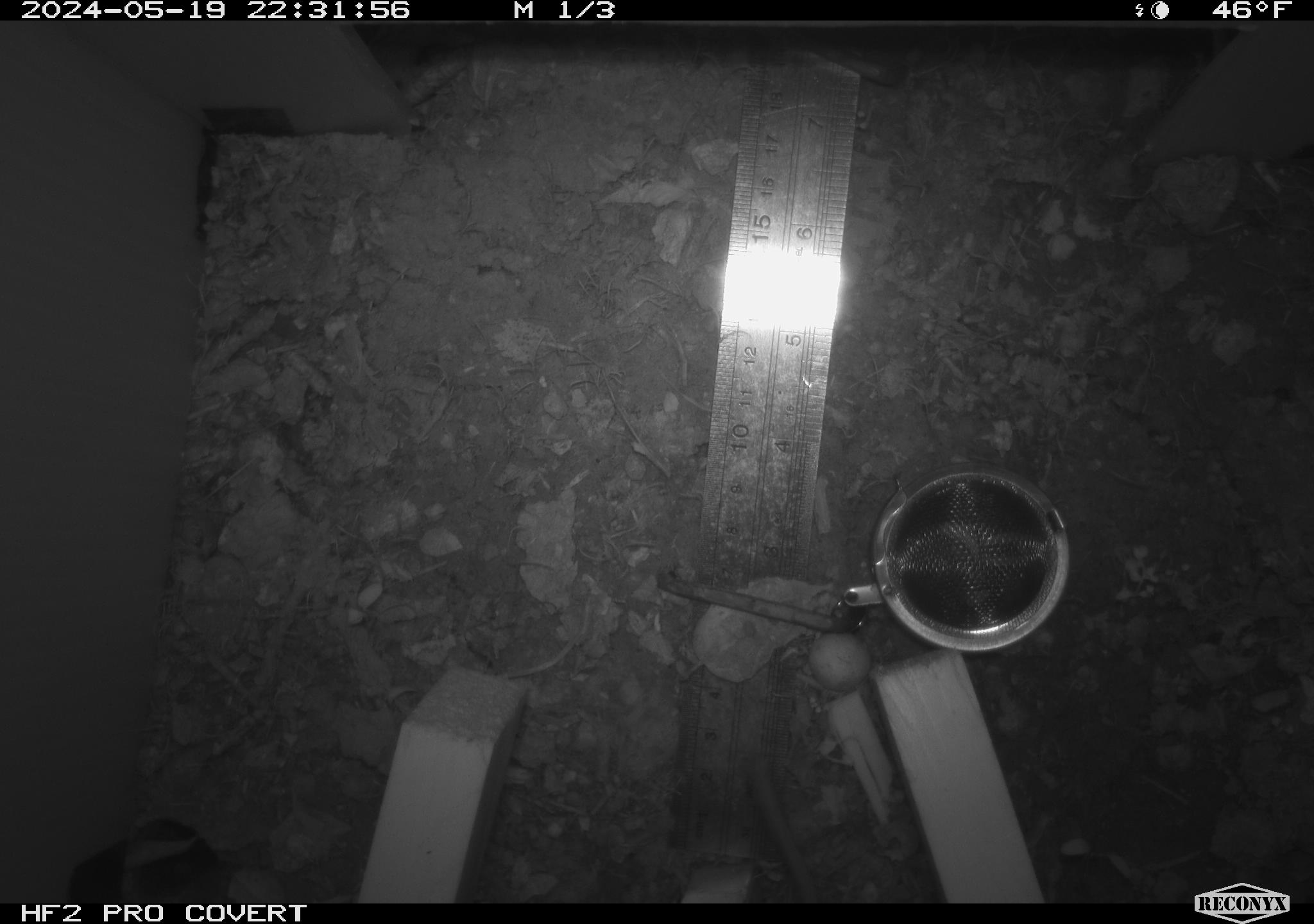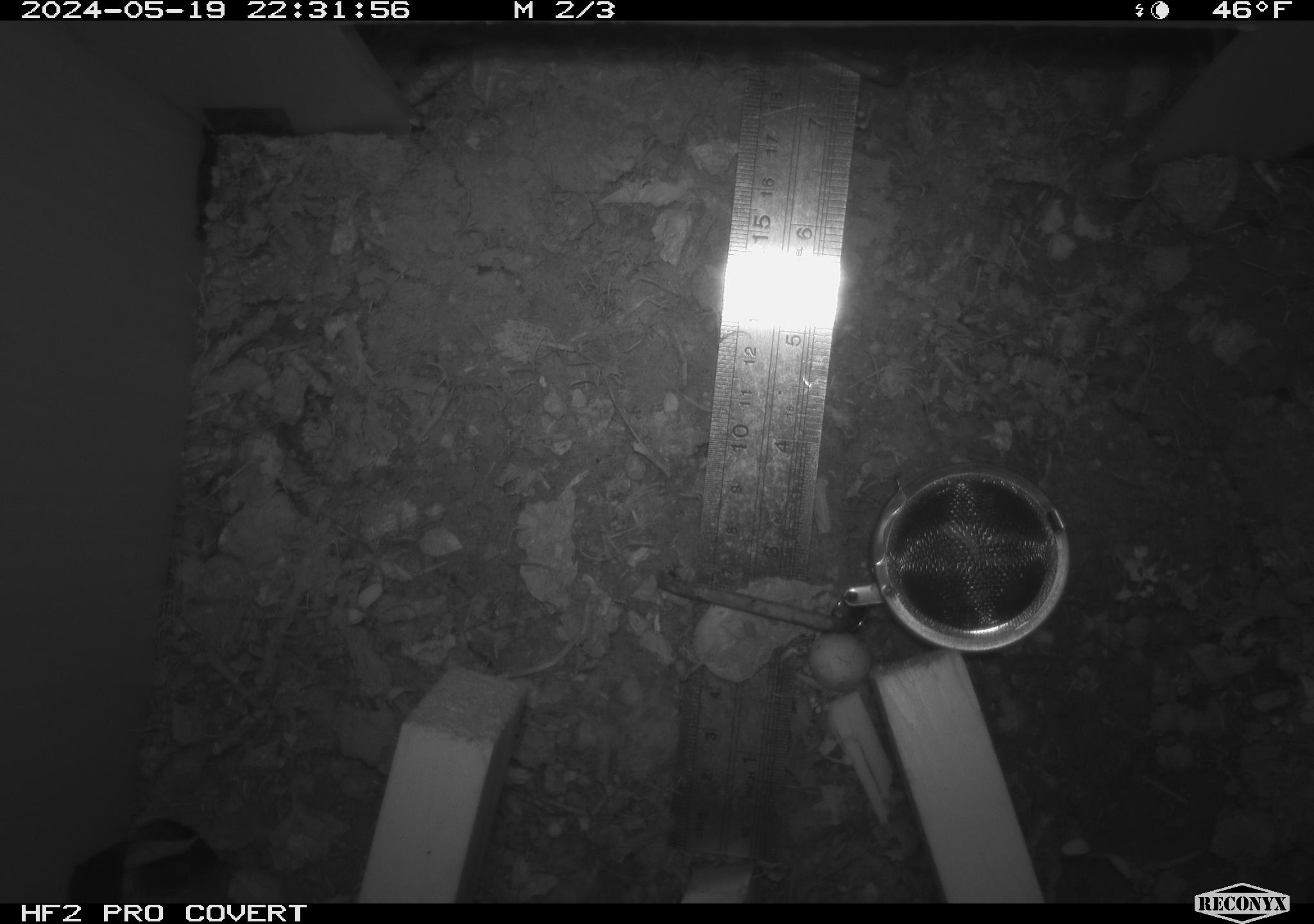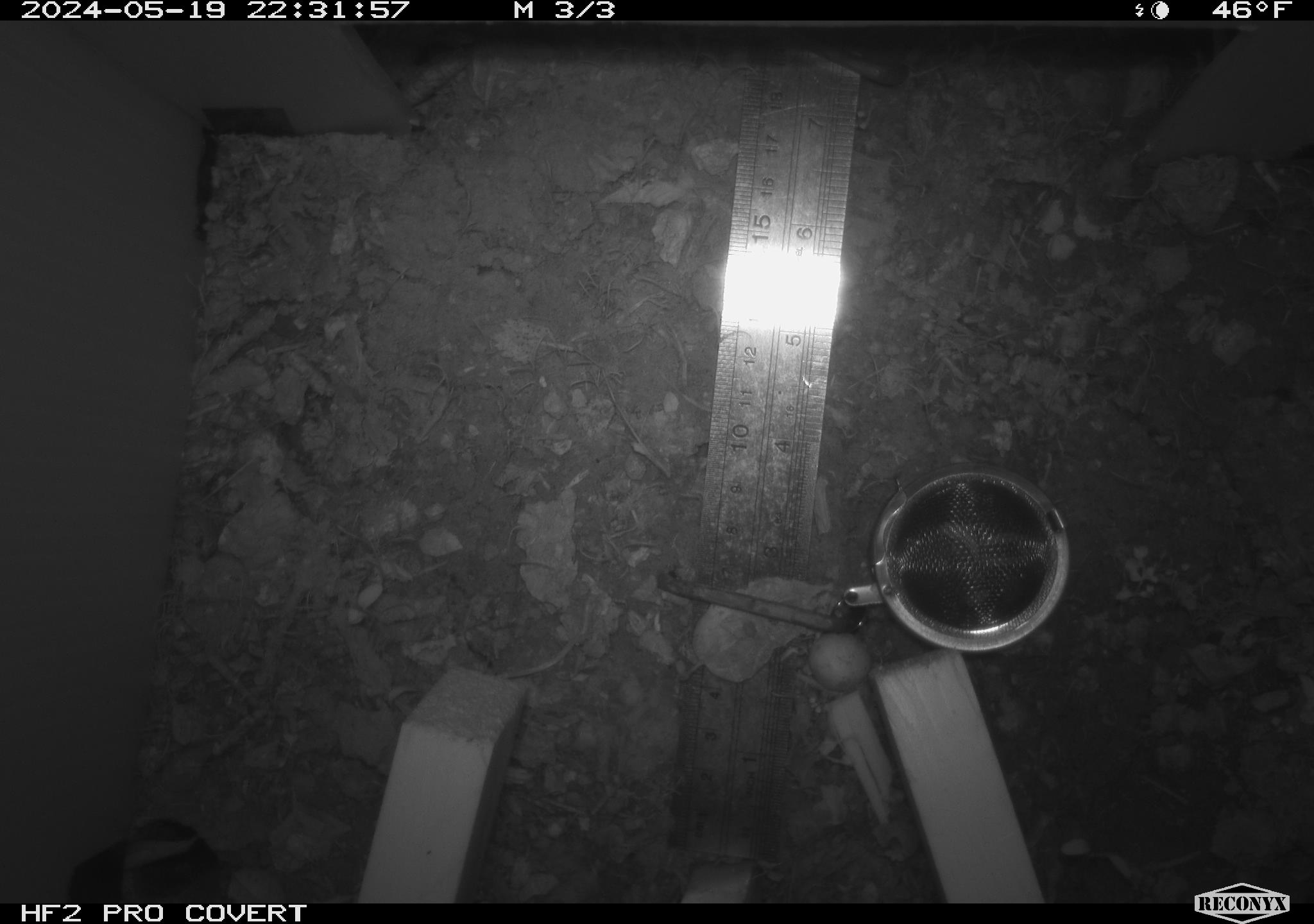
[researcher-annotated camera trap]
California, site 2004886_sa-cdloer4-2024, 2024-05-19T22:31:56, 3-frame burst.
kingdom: Animalia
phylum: Chordata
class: Mammalia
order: Rodentia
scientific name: Rodentia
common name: rodent